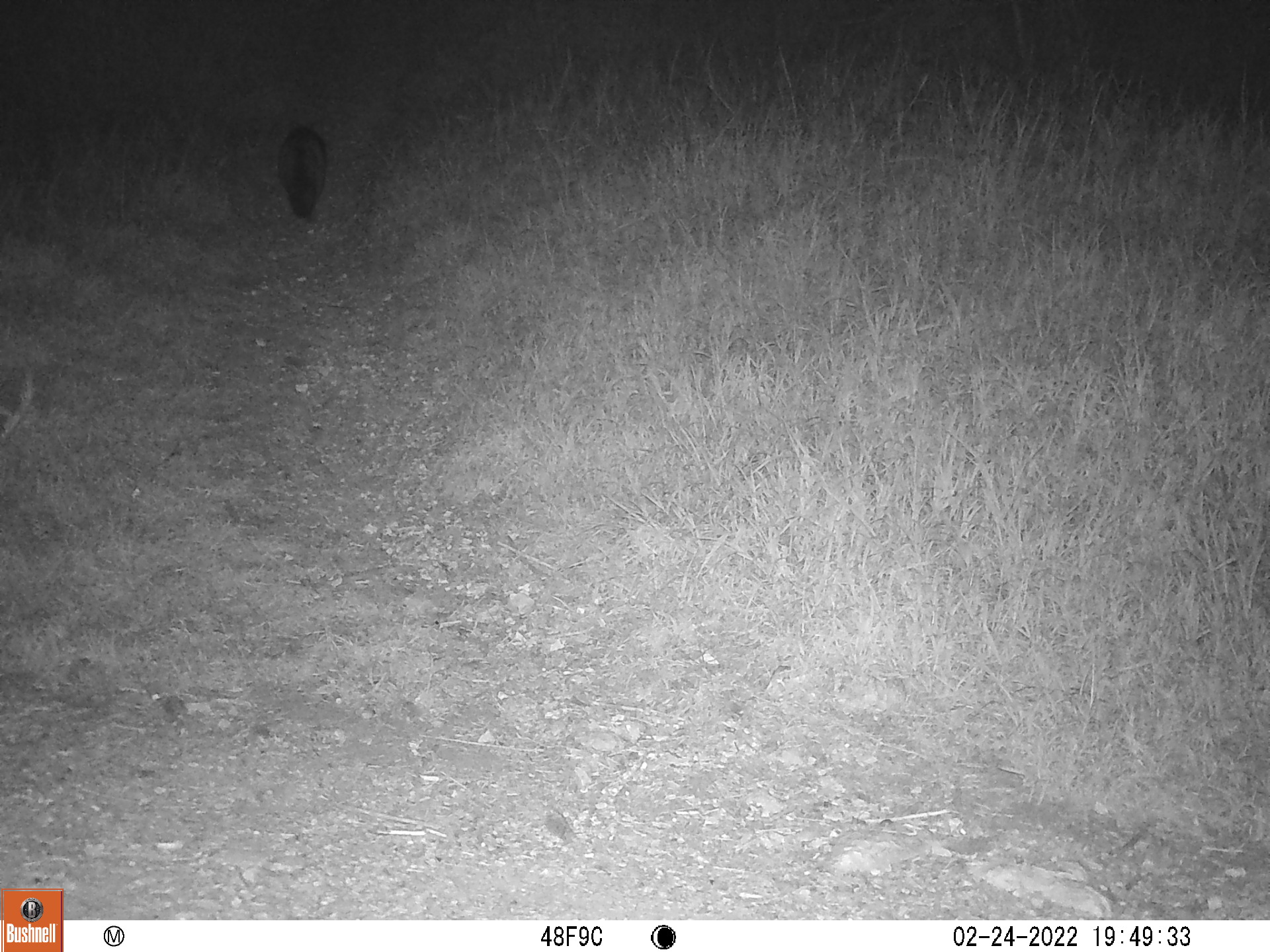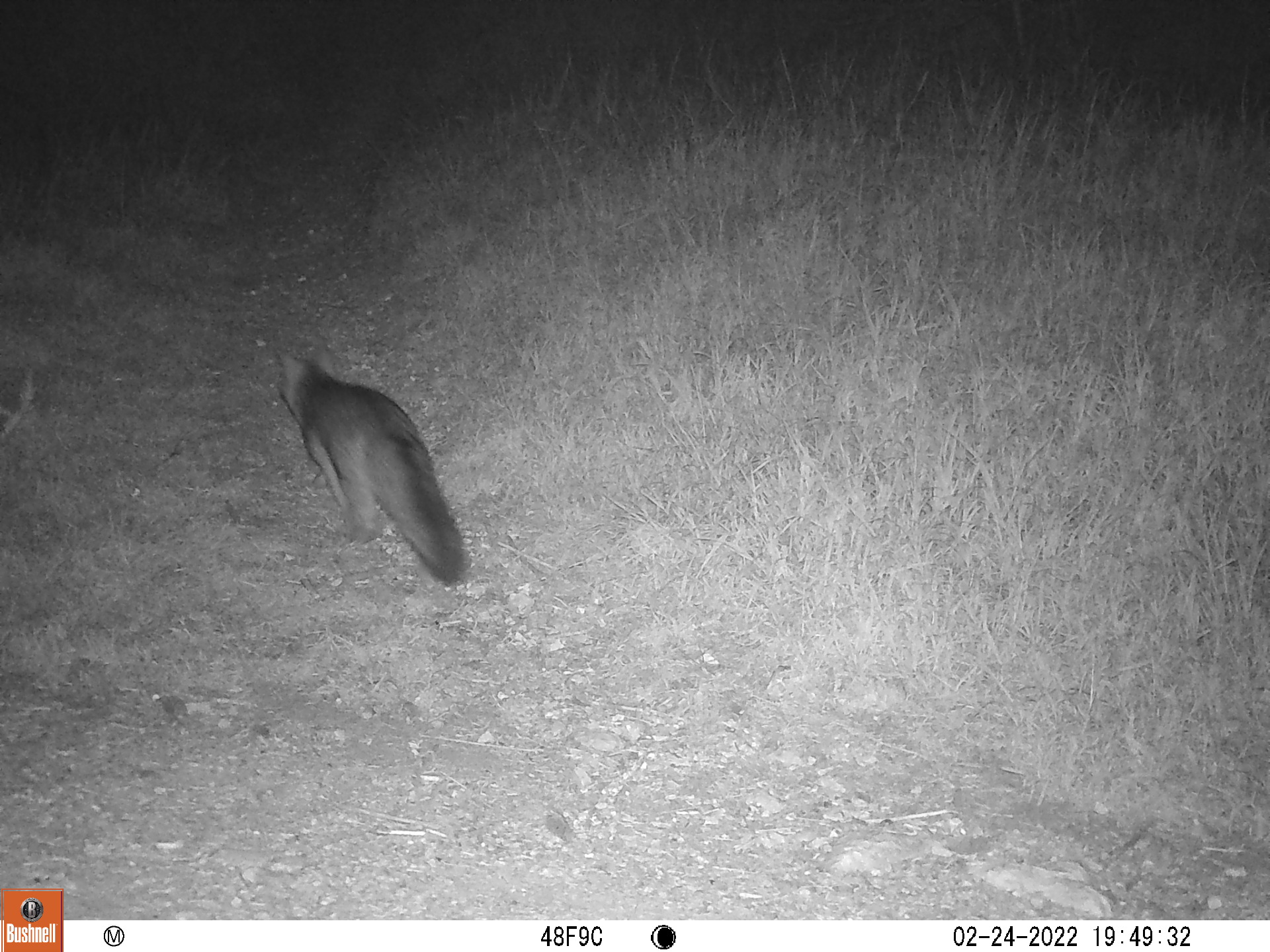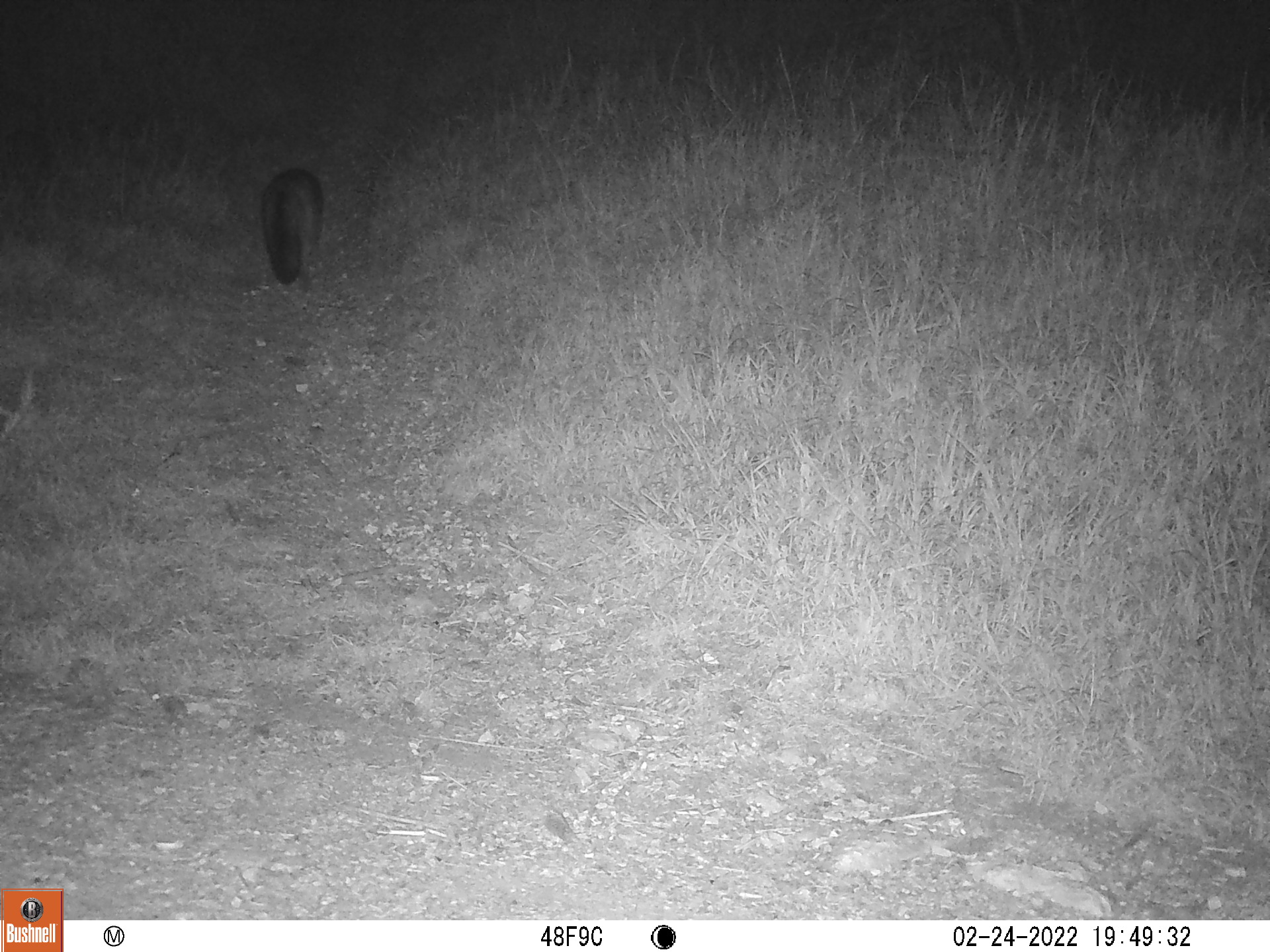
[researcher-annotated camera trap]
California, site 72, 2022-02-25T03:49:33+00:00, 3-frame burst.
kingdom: Animalia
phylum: Chordata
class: Mammalia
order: Carnivora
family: Canidae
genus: Urocyon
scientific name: Urocyon cinereoargenteus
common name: gray fox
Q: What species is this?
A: Gray fox (Urocyon cinereoargenteus).